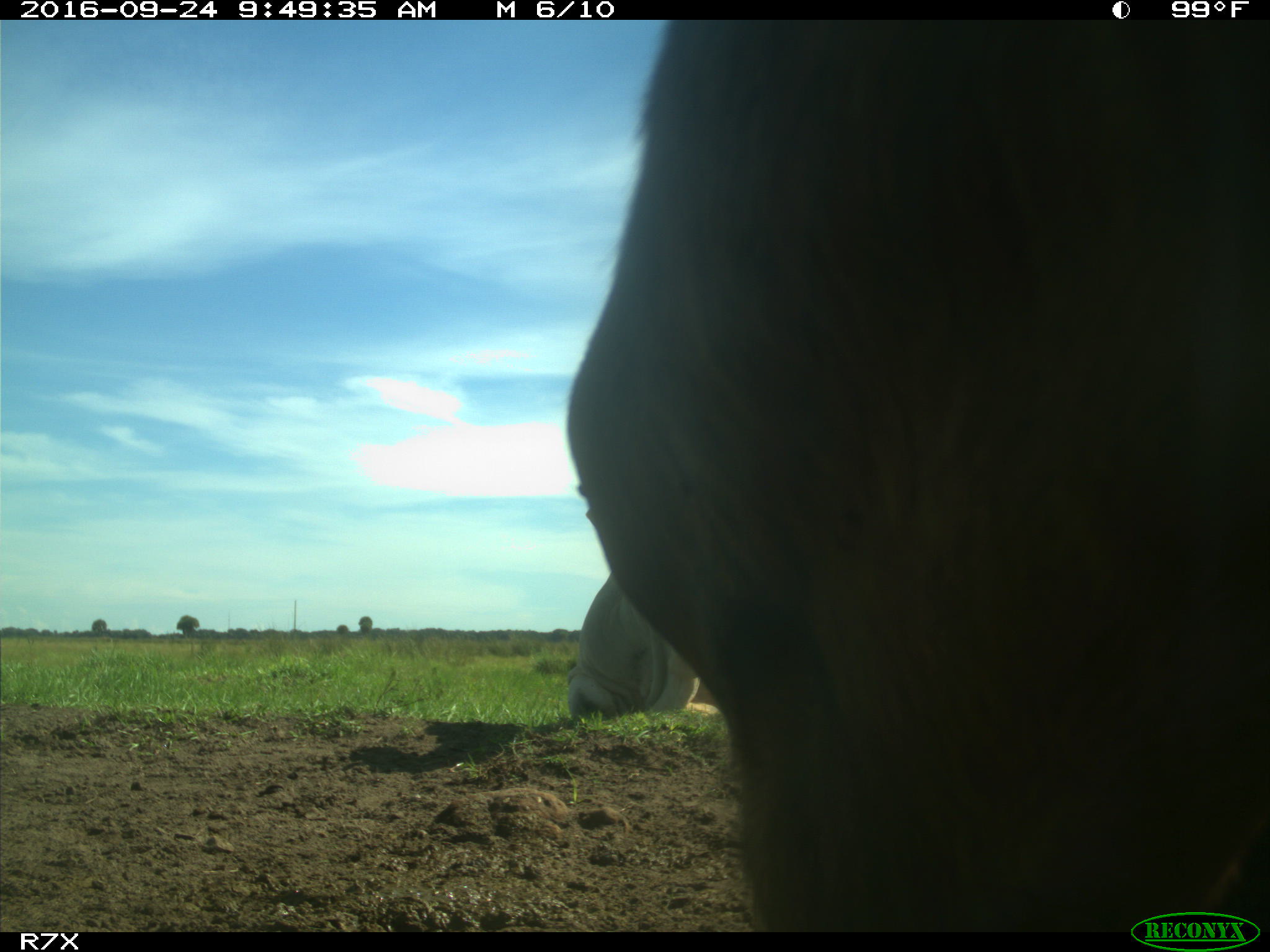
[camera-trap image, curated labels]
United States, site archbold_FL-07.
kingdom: Animalia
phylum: Chordata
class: Mammalia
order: Artiodactyla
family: Bovidae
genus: Bos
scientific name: Bos taurus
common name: domestic cow